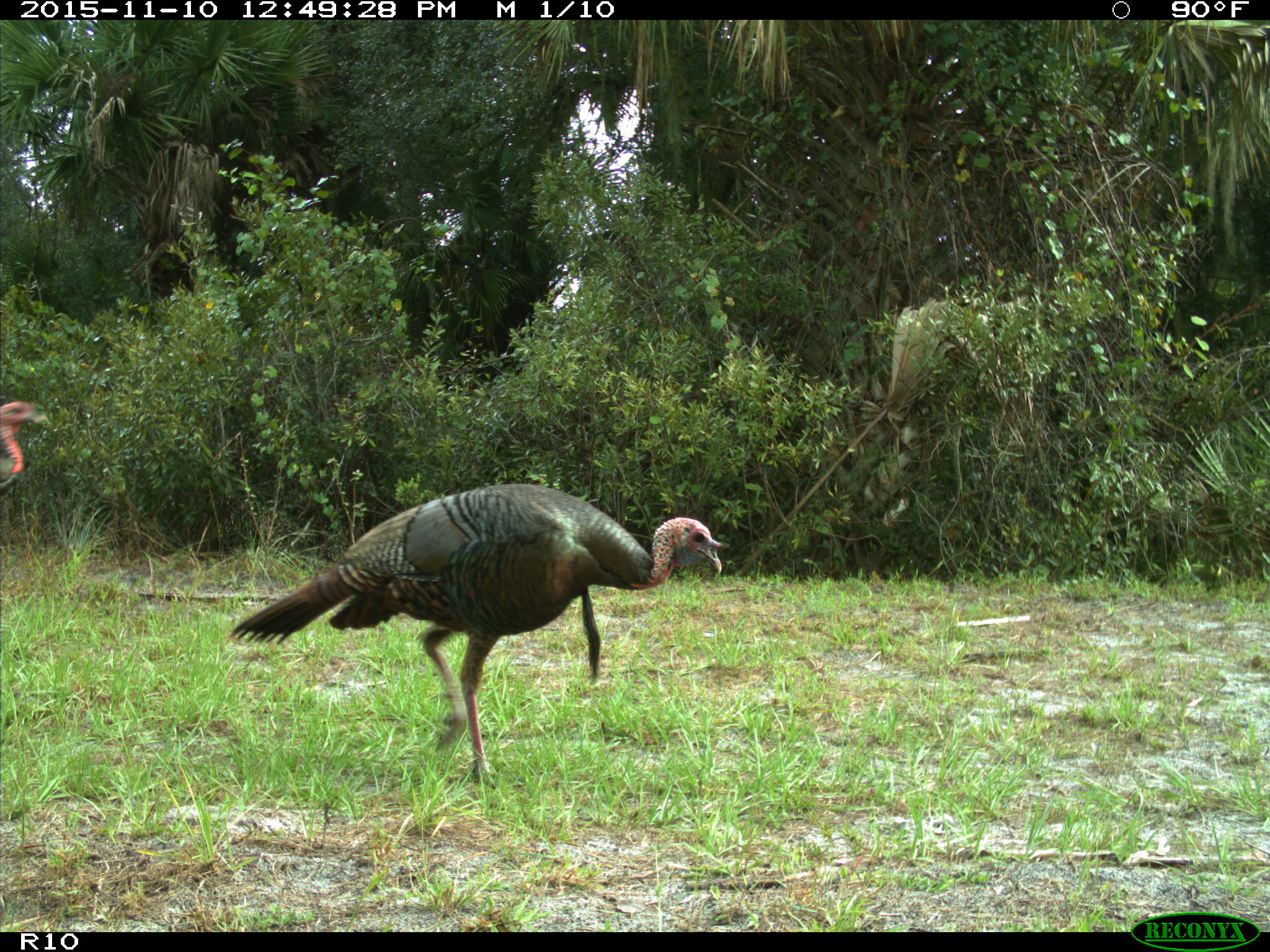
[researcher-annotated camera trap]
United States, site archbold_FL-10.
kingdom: Animalia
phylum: Chordata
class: Aves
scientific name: Aves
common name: birds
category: unidentified bird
Unidentified bird (birds) (Aves).